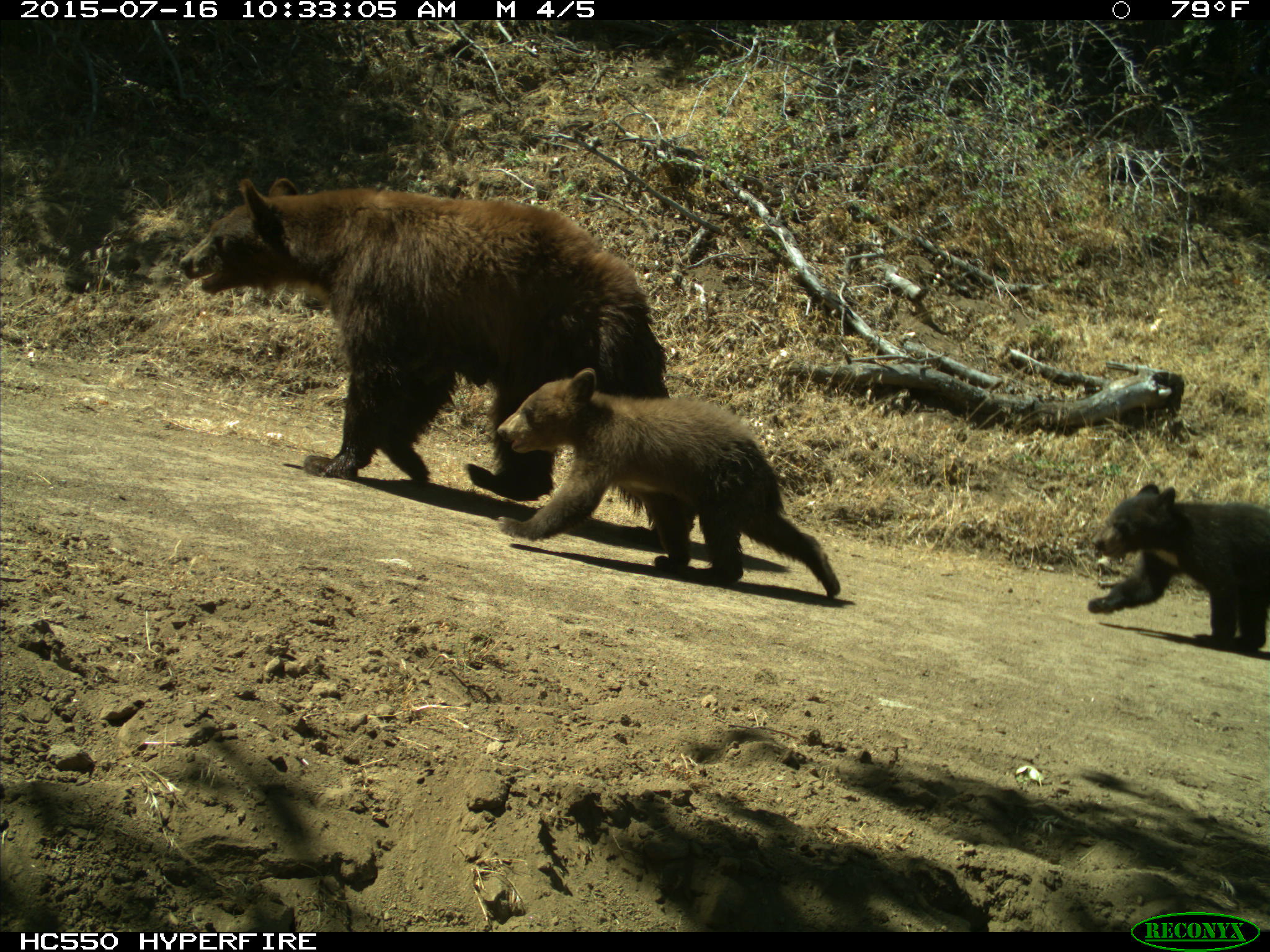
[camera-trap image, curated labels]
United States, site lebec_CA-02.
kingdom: Animalia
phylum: Chordata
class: Mammalia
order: Carnivora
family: Ursidae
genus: Ursus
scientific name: Ursus americanus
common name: american black bear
Ursus americanus (american black bear).